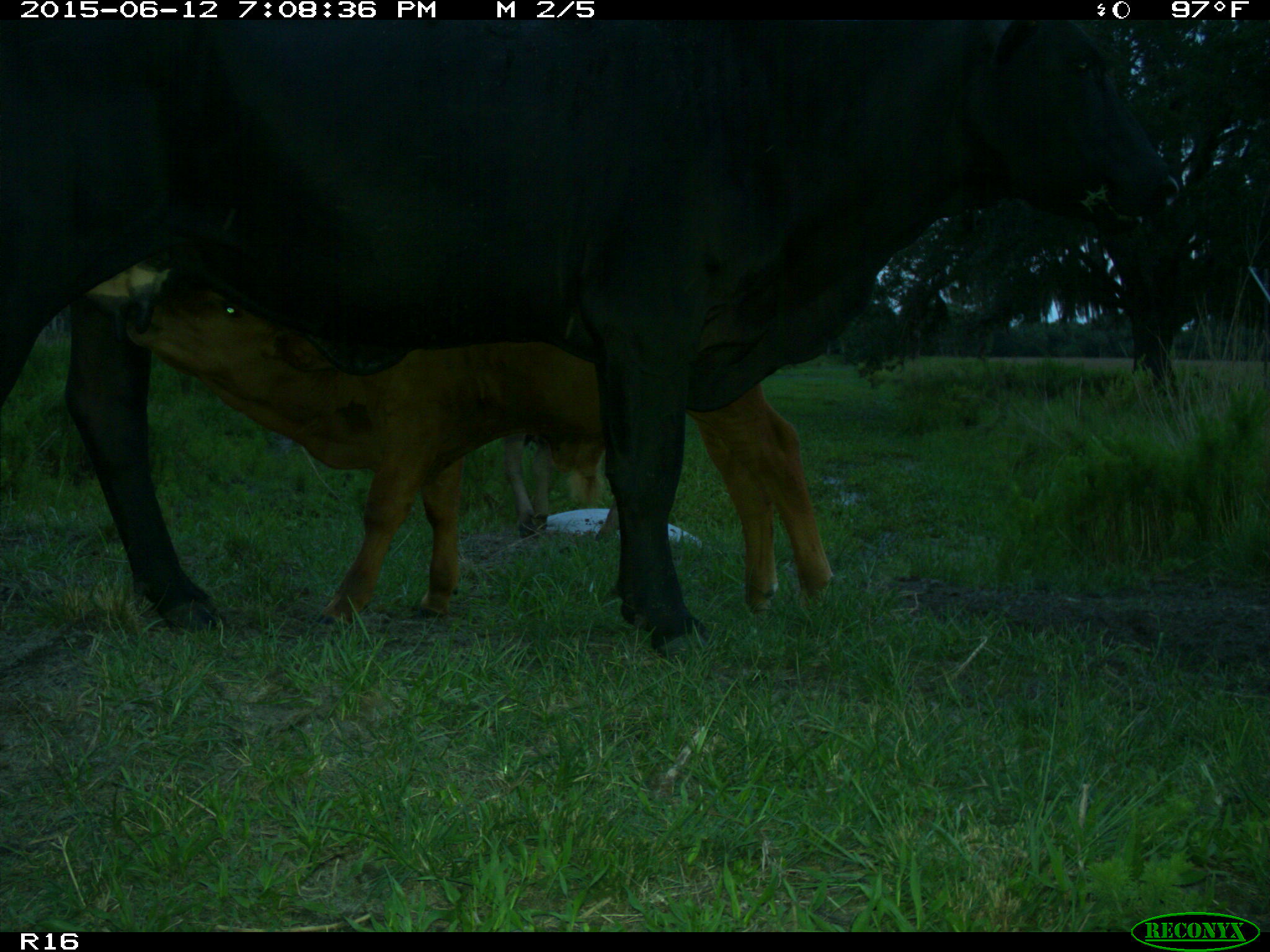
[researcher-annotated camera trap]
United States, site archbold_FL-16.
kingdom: Animalia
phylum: Chordata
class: Mammalia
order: Artiodactyla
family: Bovidae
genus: Bos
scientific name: Bos taurus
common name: domestic cow